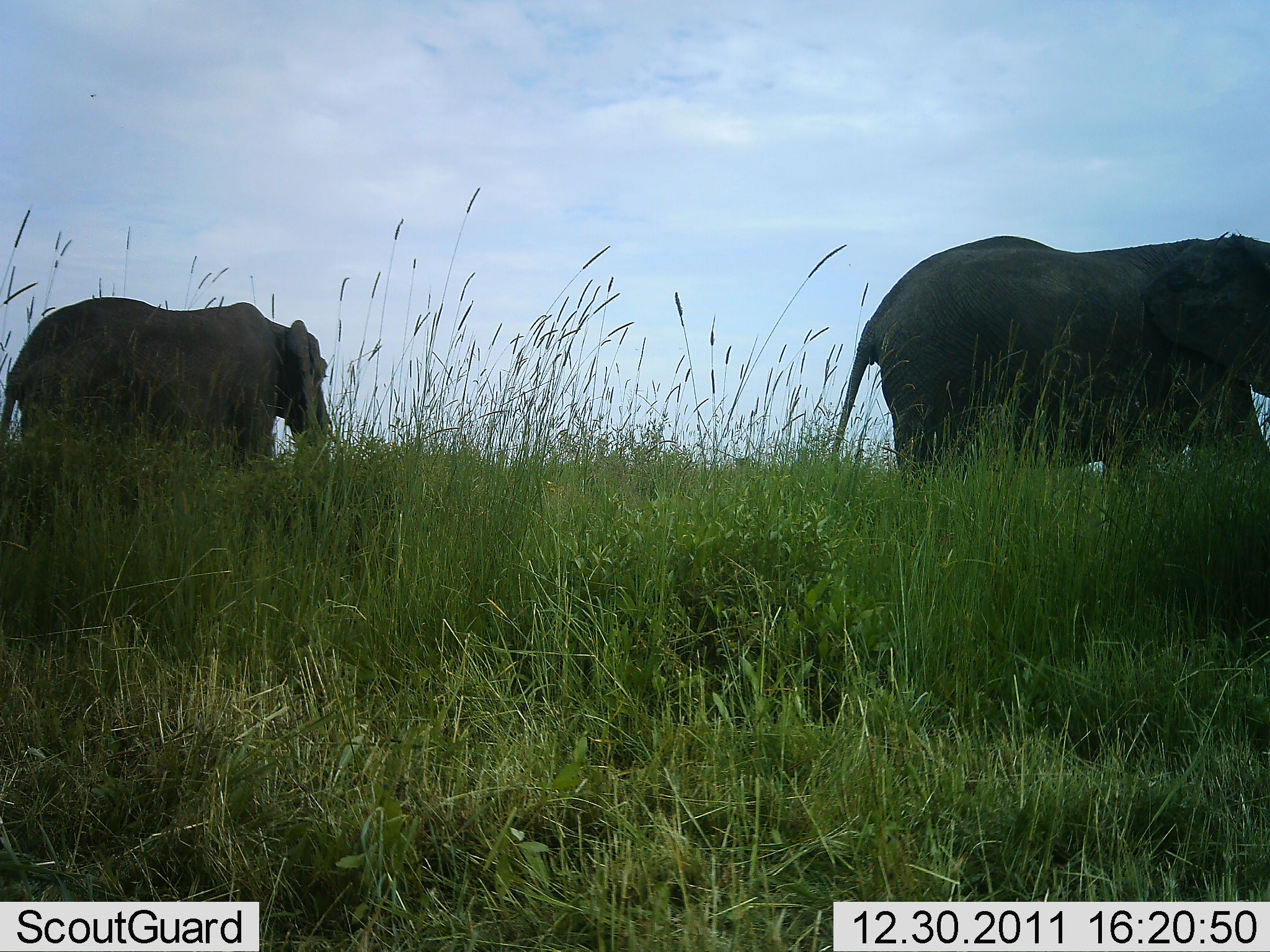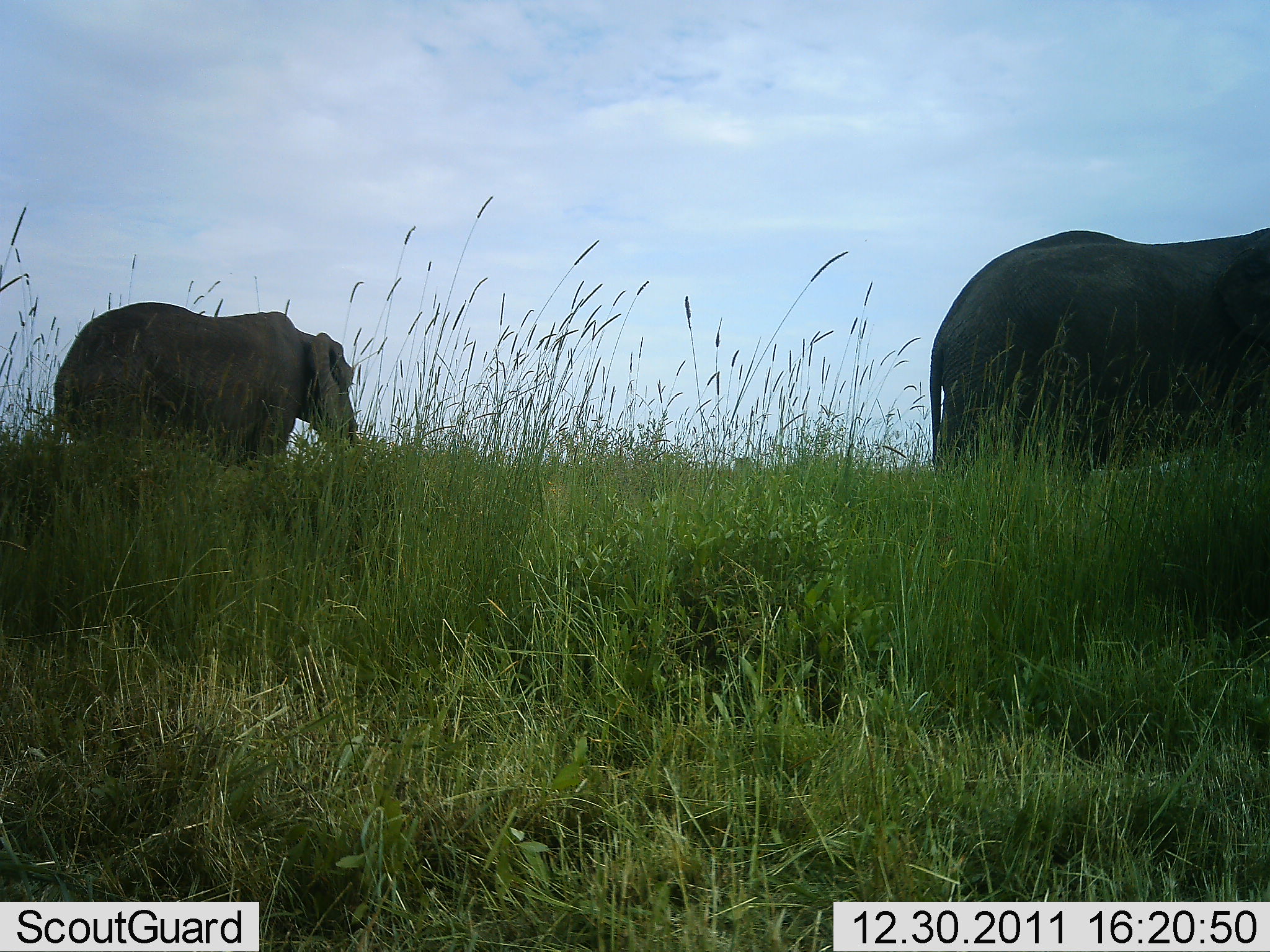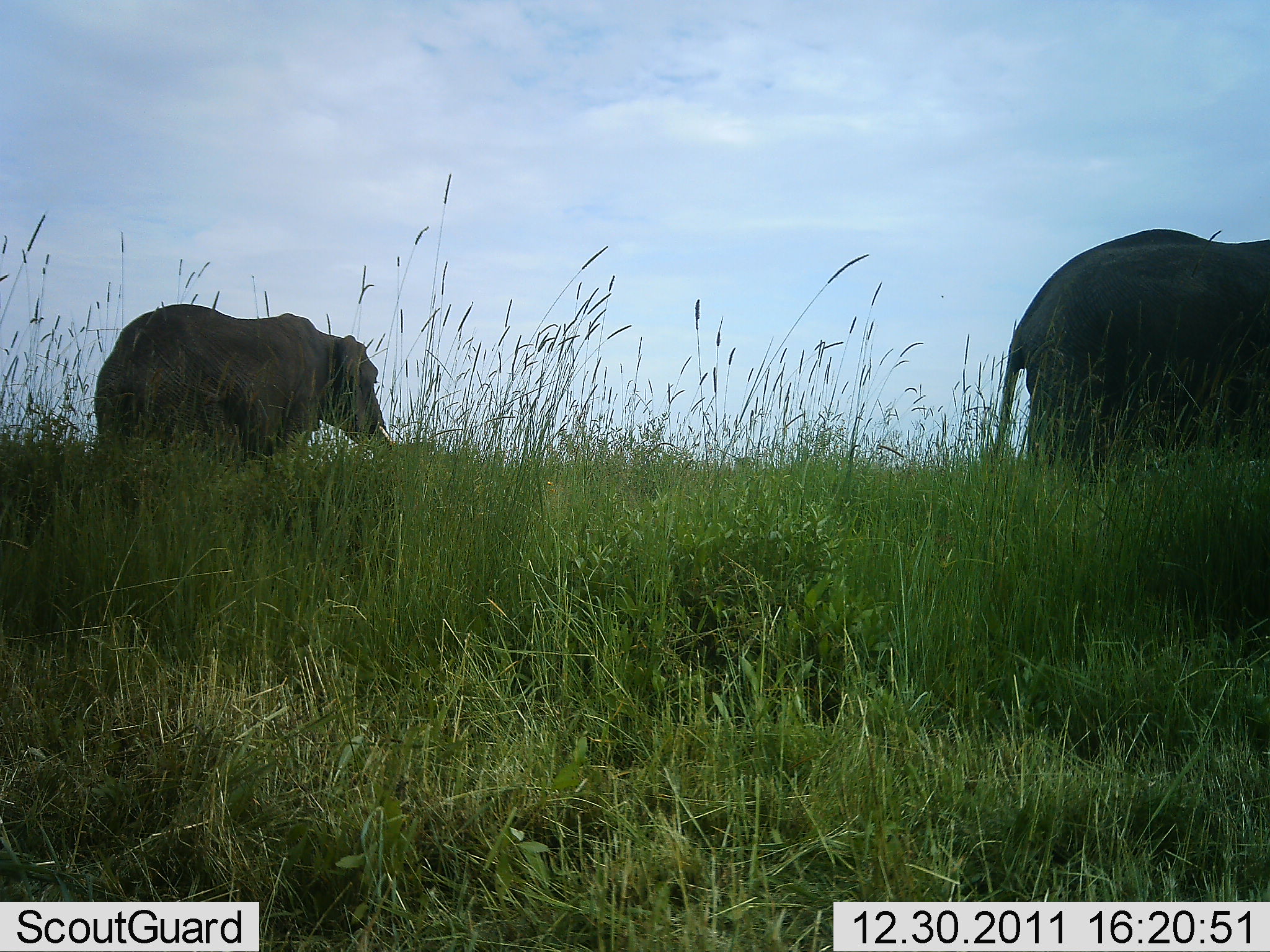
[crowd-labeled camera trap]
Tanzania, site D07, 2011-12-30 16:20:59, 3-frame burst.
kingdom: Animalia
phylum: Chordata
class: Mammalia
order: Proboscidea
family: Elephantidae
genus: Loxodonta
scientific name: Loxodonta africana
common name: african bush elephant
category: elephant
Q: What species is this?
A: Elephant (african bush elephant) (Loxodonta africana).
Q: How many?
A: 2.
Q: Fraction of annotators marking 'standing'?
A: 7%.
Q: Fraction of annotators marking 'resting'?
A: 0%.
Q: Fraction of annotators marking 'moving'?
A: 93%.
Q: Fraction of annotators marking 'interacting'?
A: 0%.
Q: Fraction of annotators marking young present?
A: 0%.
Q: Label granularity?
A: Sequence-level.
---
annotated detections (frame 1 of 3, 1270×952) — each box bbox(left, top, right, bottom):
animal: bbox(823, 232, 1269, 475); bbox(2, 295, 333, 470)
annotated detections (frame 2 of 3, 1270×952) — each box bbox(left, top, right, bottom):
animal: bbox(930, 227, 1269, 467); bbox(47, 300, 360, 461)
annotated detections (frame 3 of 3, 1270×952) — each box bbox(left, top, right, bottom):
animal: bbox(982, 227, 1269, 461); bbox(92, 303, 393, 459)